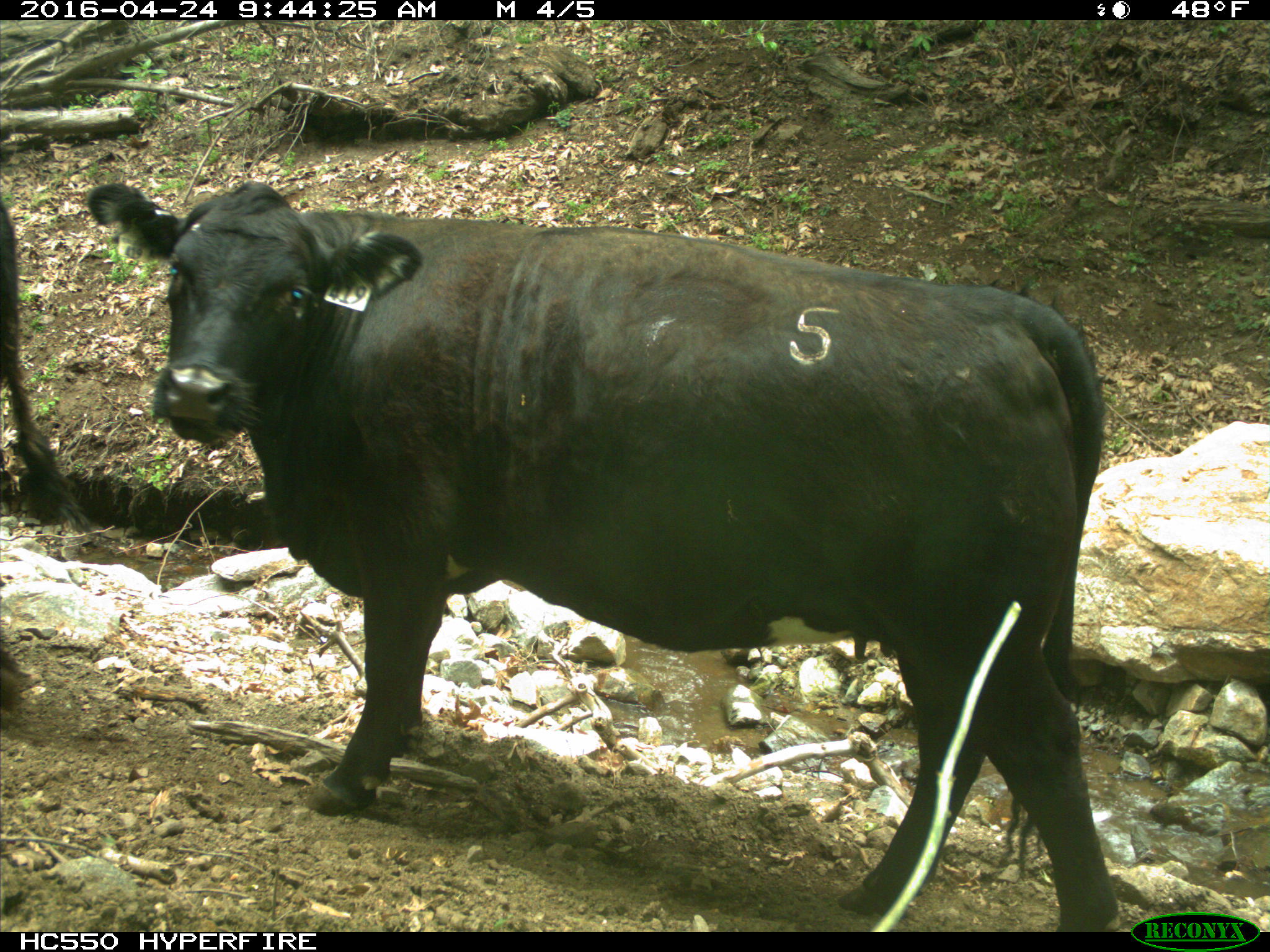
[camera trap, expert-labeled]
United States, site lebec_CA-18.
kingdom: Animalia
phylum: Chordata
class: Mammalia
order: Artiodactyla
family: Bovidae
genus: Bos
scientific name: Bos taurus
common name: domestic cow